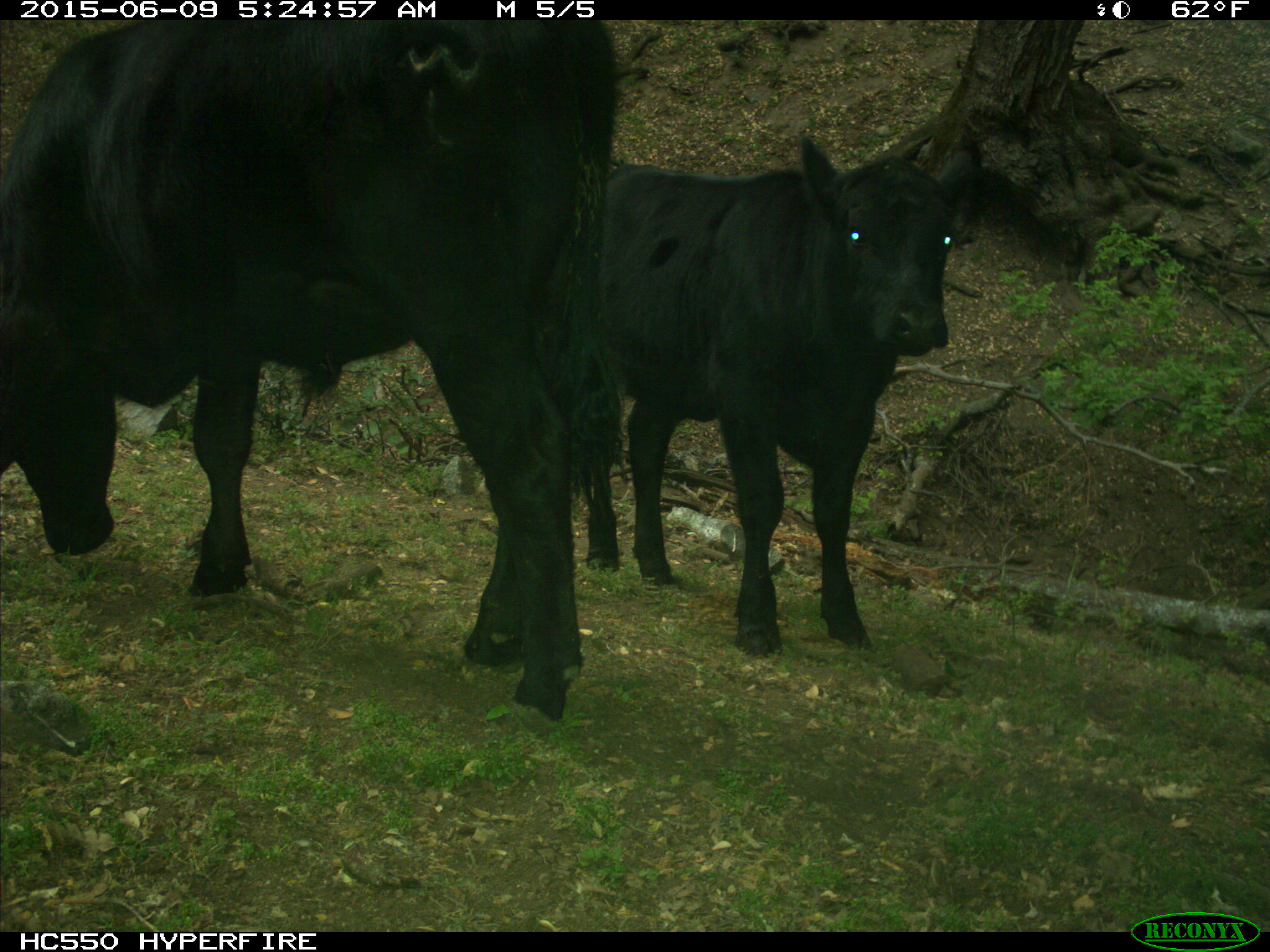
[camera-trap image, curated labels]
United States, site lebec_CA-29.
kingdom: Animalia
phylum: Chordata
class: Mammalia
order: Artiodactyla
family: Bovidae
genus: Bos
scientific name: Bos taurus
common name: domestic cow